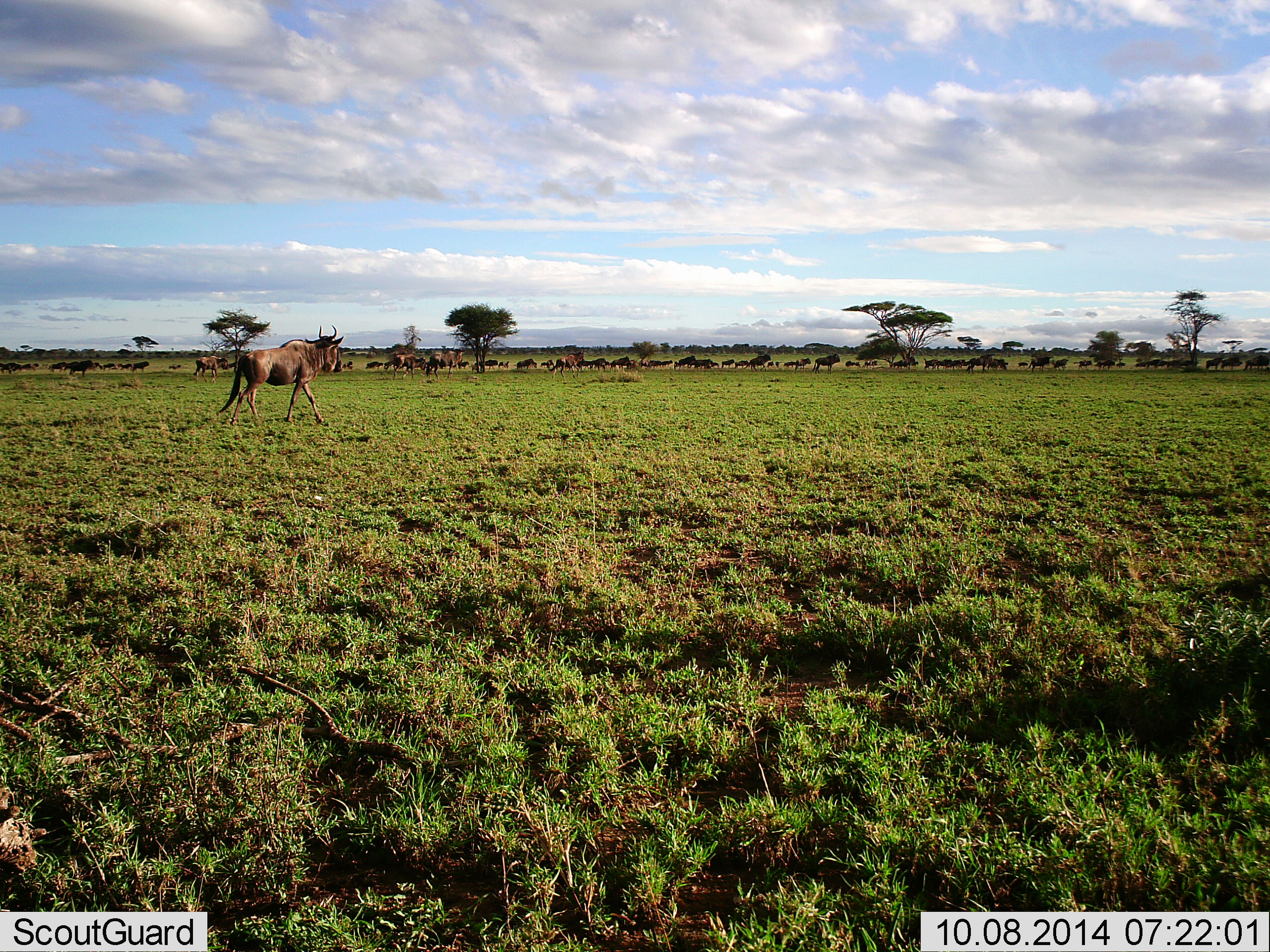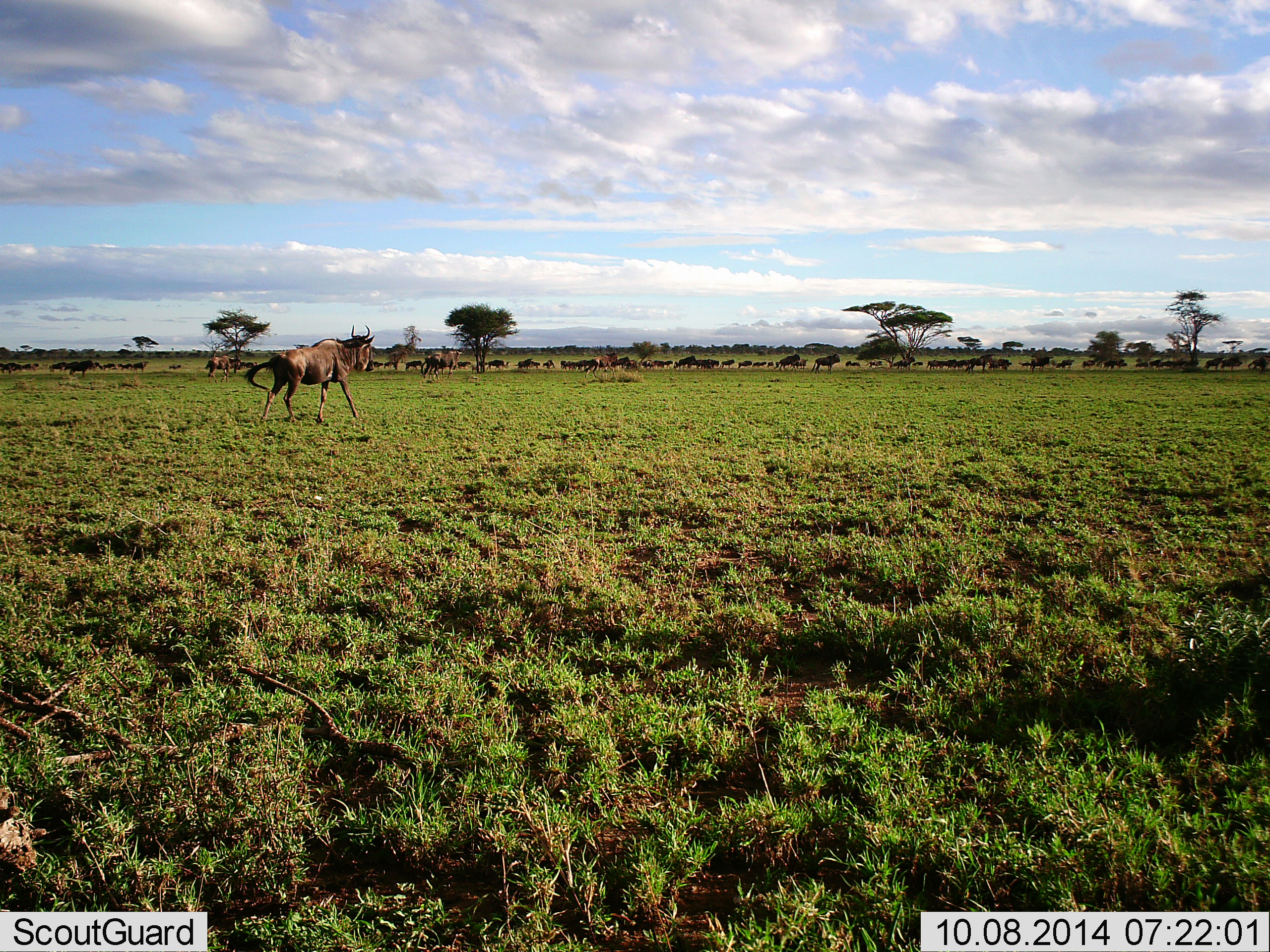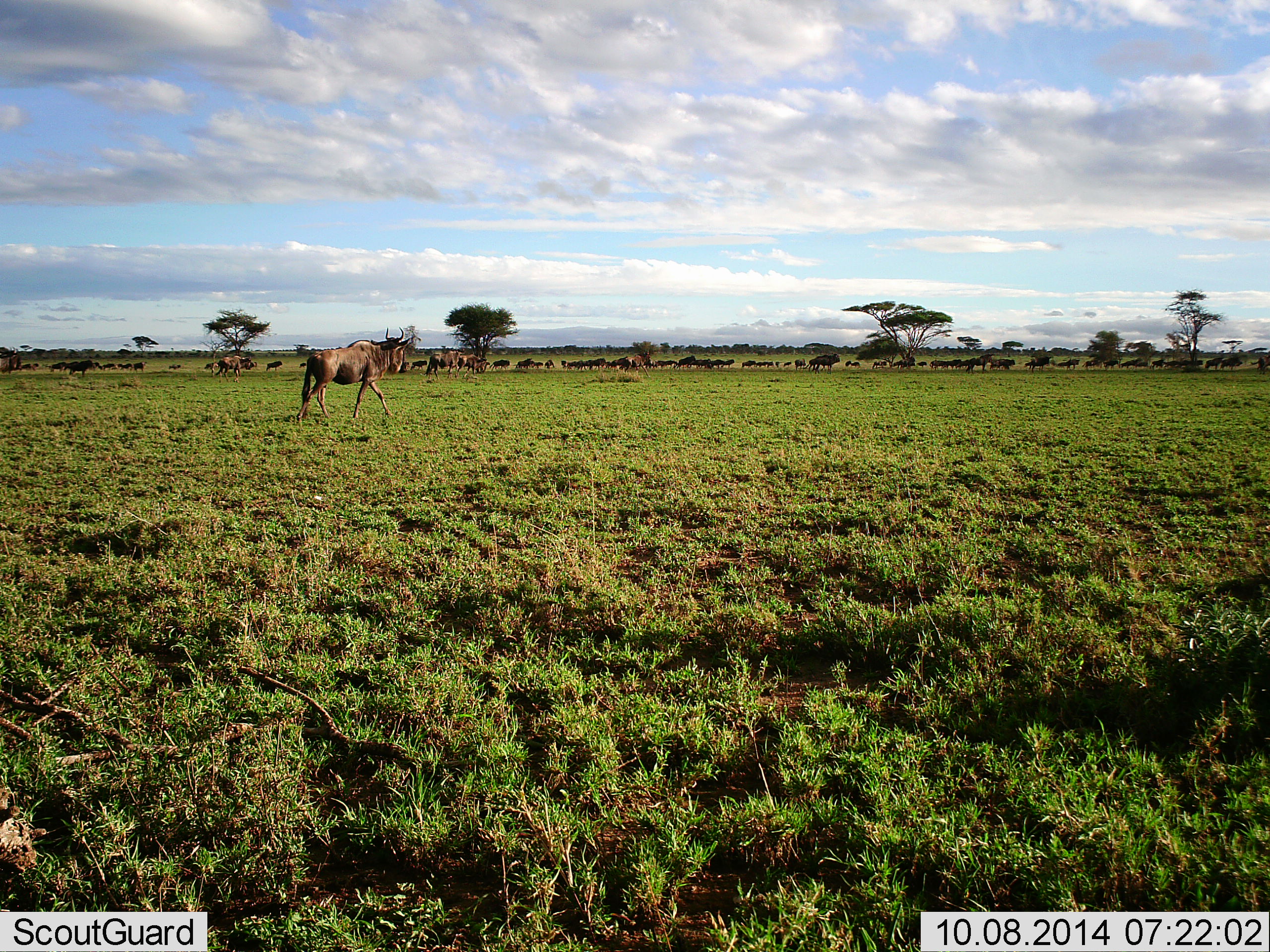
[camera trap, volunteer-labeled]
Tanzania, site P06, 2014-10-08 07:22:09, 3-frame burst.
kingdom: Animalia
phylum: Chordata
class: Mammalia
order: Artiodactyla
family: Bovidae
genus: Connochaetes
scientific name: Connochaetes taurinus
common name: blue wildebeest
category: wildebeest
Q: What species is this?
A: Wildebeest (blue wildebeest) (Connochaetes taurinus).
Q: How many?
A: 11-50.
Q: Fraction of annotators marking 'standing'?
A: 30%.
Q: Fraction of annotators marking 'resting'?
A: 0%.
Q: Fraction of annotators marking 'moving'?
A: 100%.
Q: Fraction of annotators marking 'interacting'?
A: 0%.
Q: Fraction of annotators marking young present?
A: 0%.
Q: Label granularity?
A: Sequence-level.